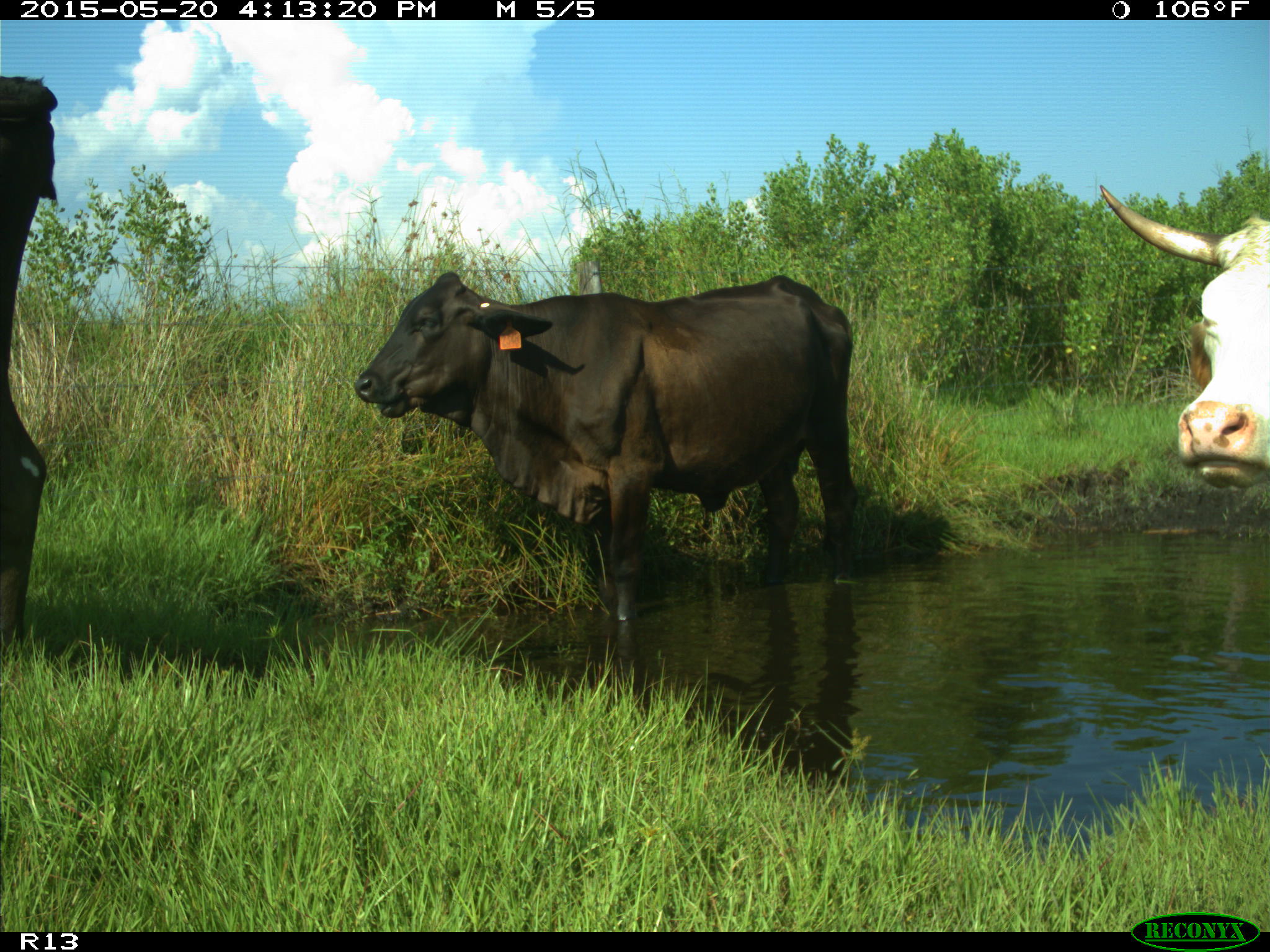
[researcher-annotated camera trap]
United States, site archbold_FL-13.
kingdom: Animalia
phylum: Chordata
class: Mammalia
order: Artiodactyla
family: Bovidae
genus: Bos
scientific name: Bos taurus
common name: domestic cow